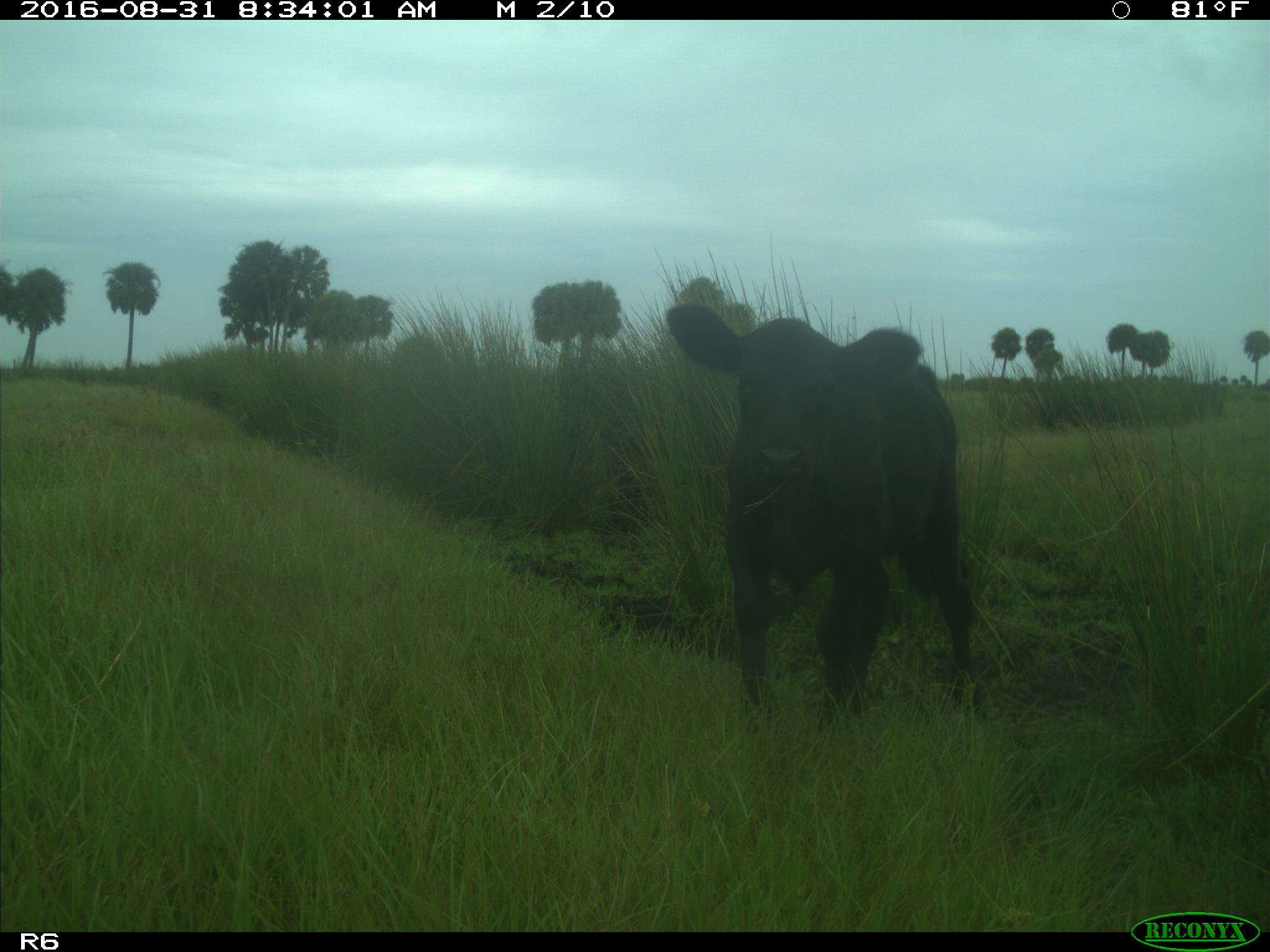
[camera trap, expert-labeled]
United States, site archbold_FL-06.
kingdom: Animalia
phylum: Chordata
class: Mammalia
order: Artiodactyla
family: Bovidae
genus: Bos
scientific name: Bos taurus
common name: domestic cow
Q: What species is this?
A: Bos taurus (domestic cow).